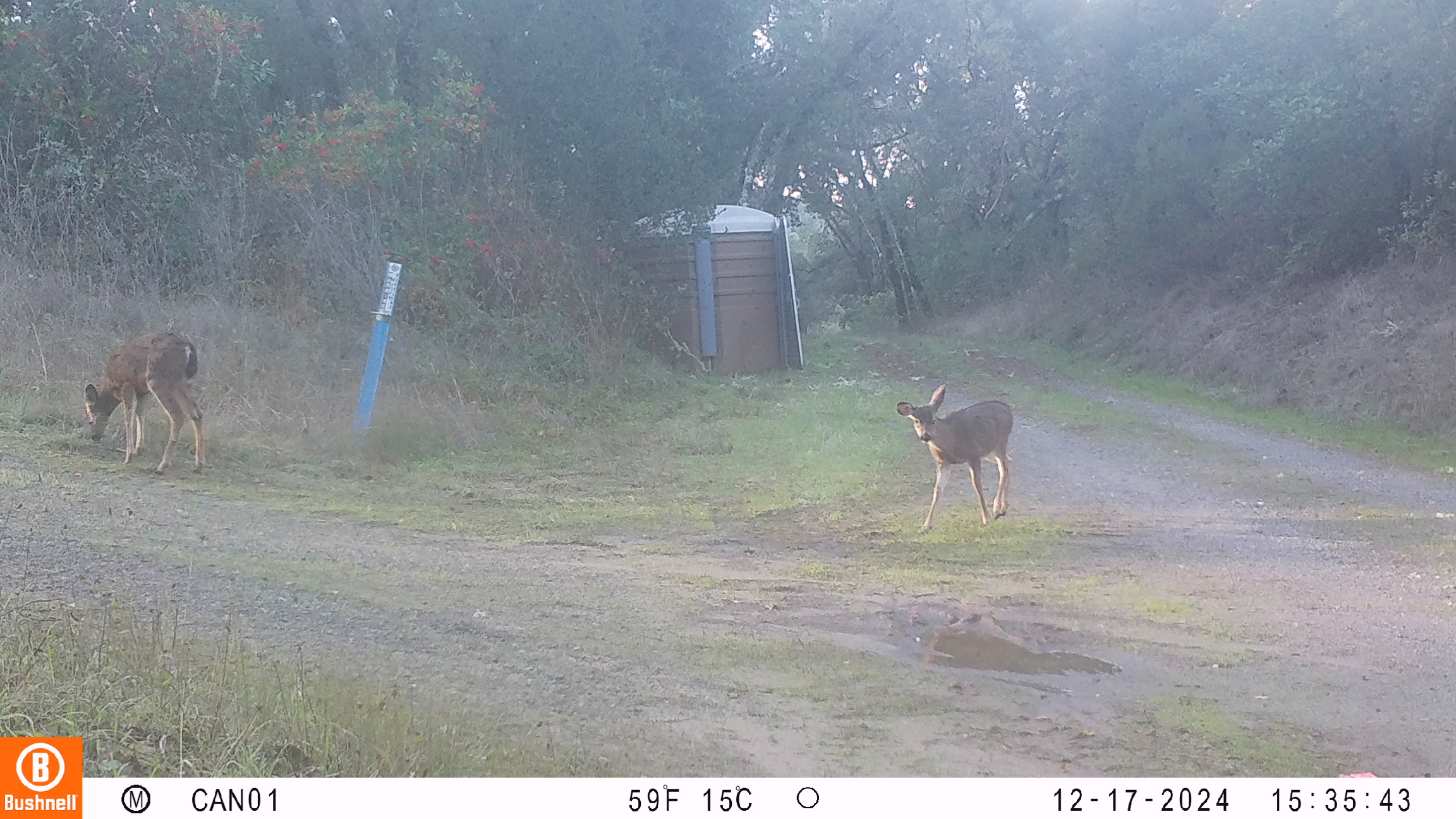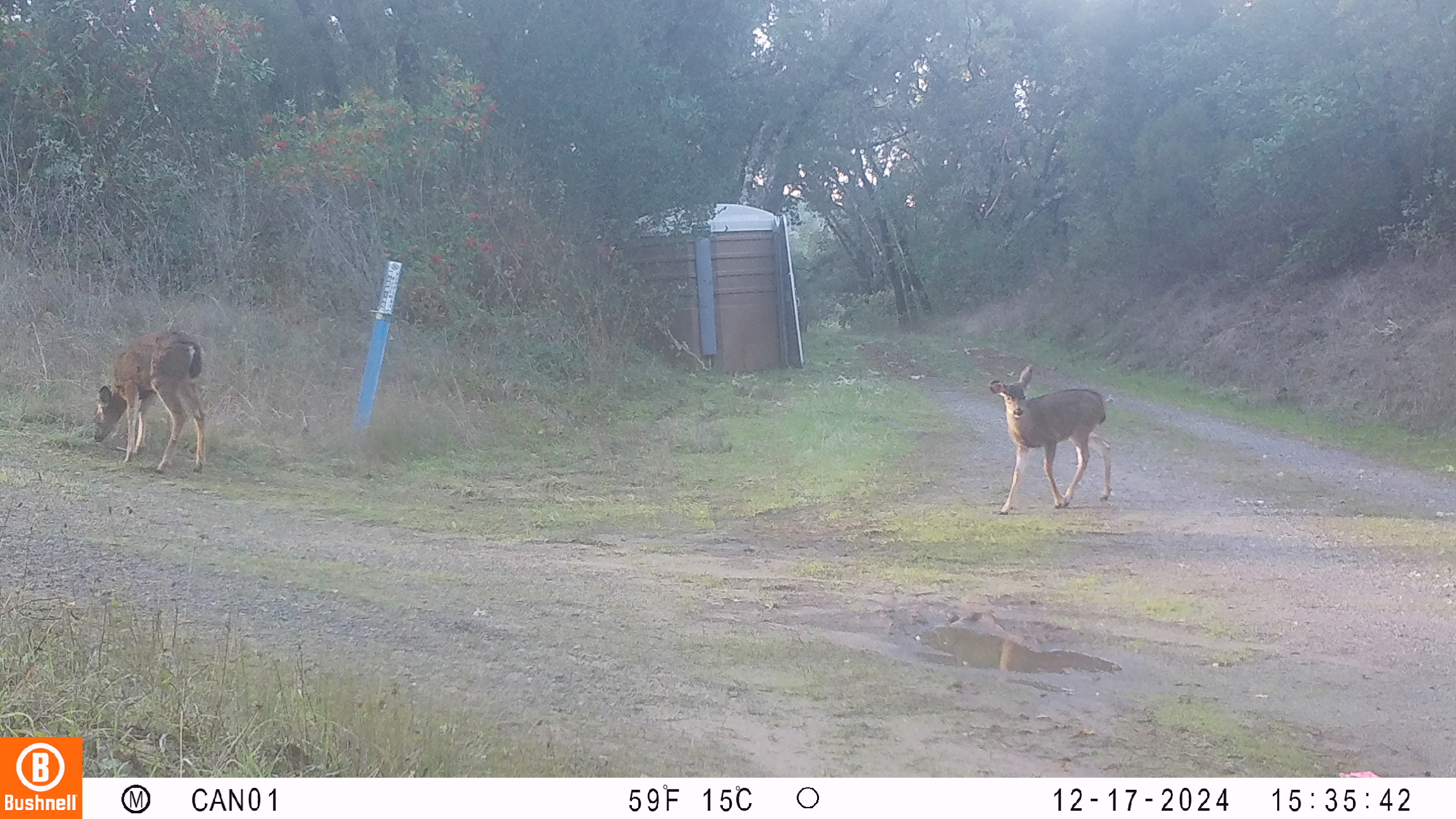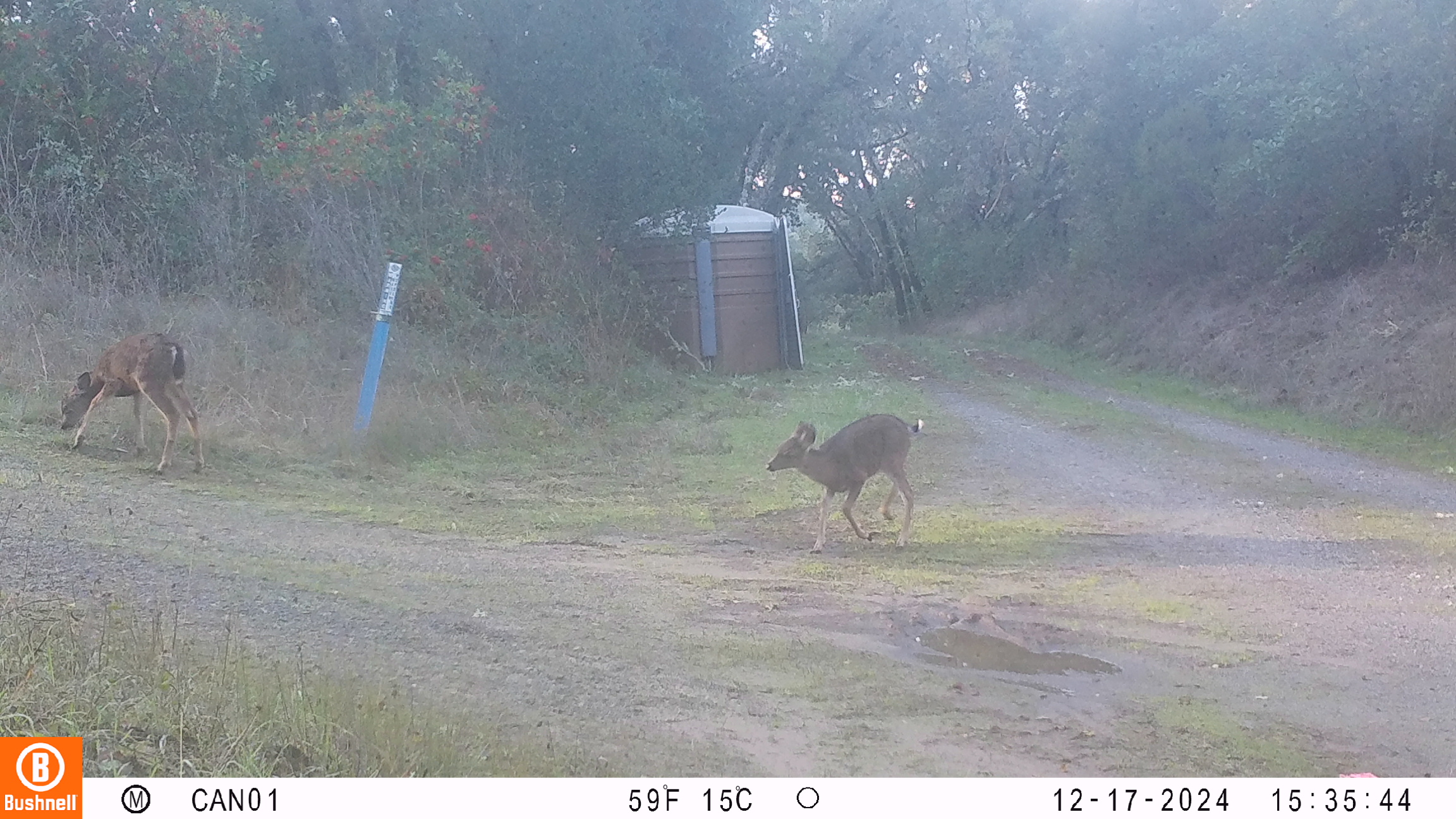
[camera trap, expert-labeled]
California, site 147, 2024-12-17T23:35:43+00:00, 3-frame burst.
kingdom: Animalia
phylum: Chordata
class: Mammalia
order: Artiodactyla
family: Cervidae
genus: Odocoileus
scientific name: Odocoileus hemionus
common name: mule deer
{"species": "mule deer (Odocoileus hemionus)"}